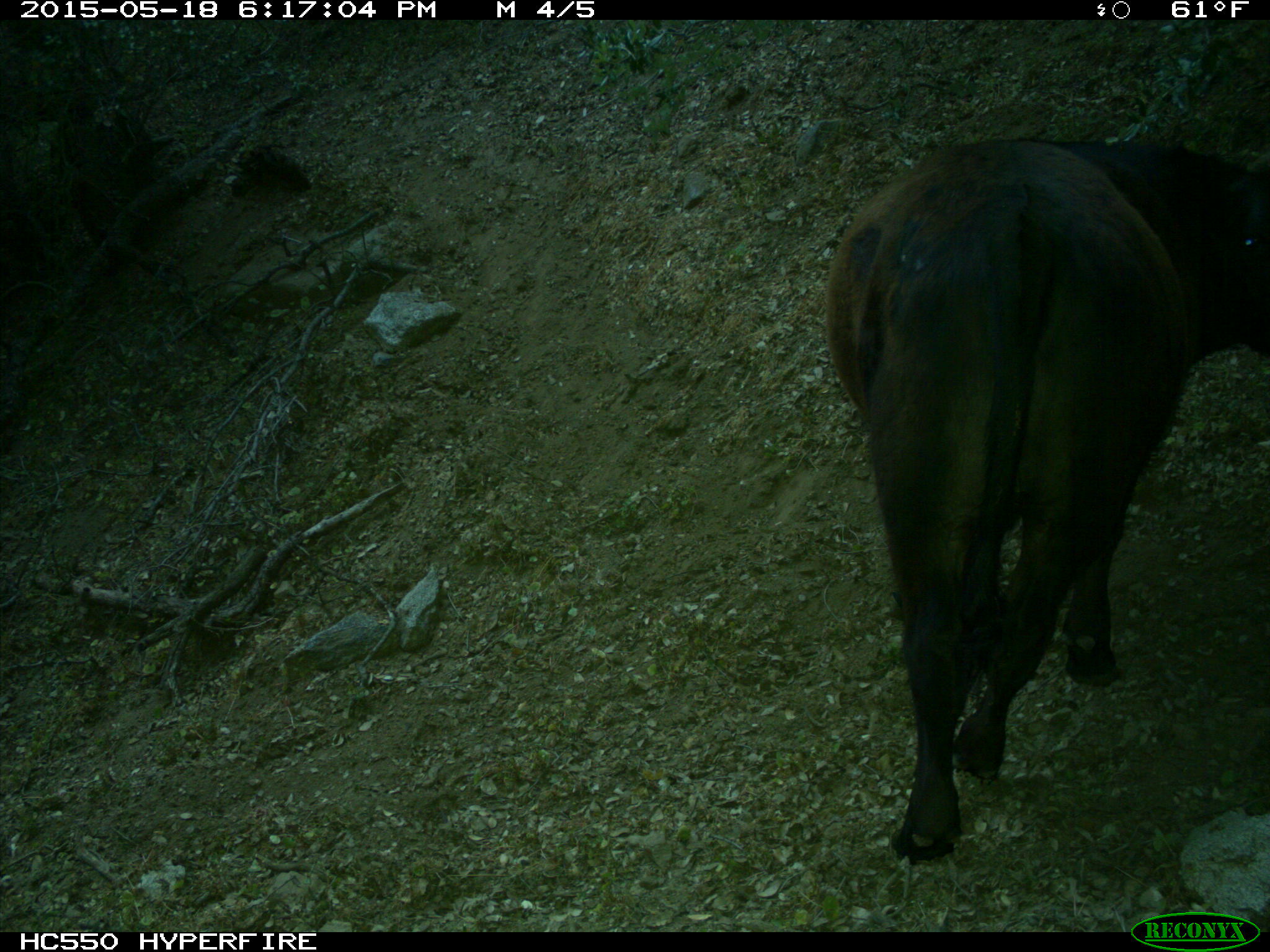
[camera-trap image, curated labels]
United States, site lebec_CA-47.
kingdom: Animalia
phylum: Chordata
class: Mammalia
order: Artiodactyla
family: Bovidae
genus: Bos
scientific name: Bos taurus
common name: domestic cow